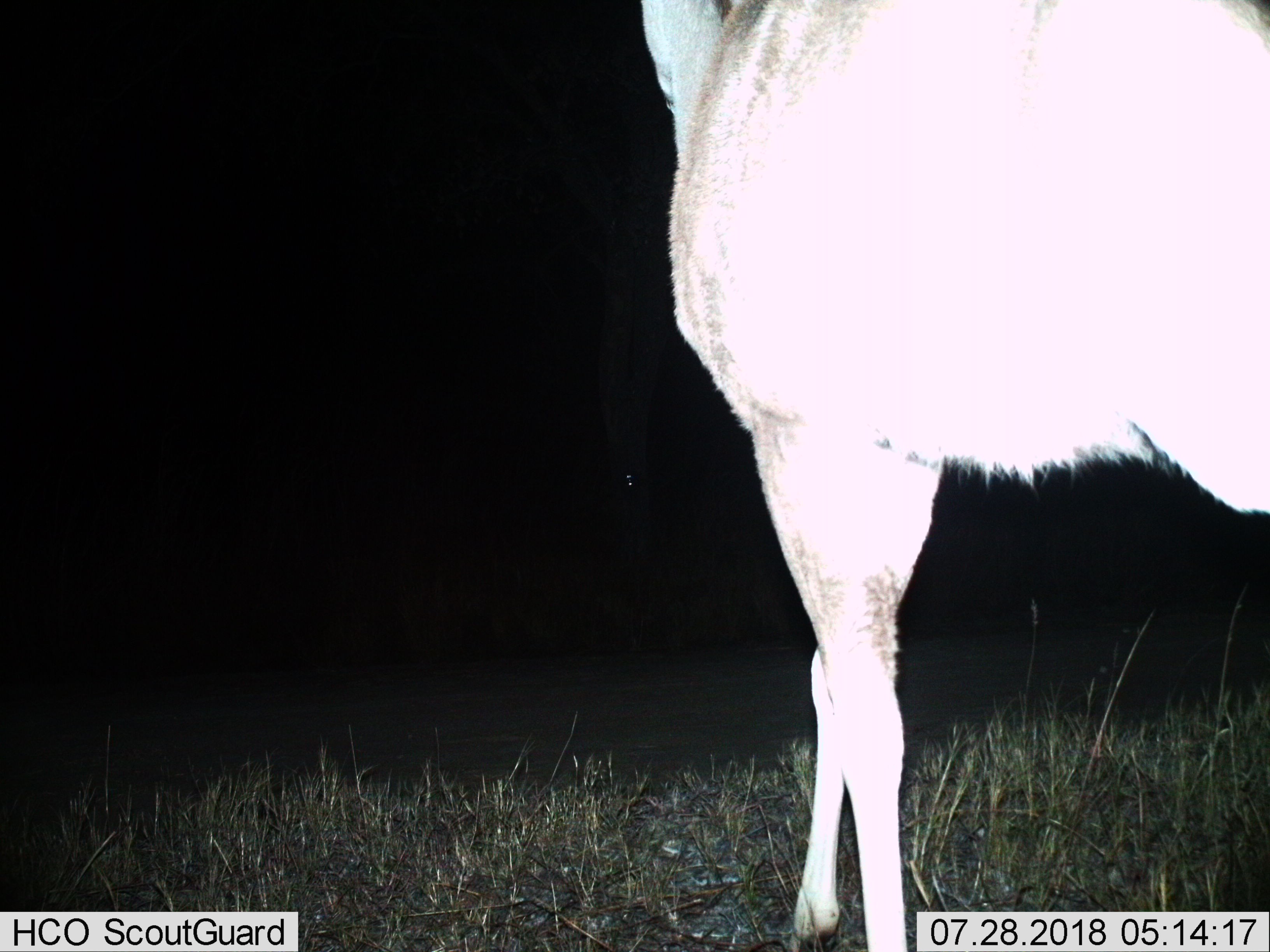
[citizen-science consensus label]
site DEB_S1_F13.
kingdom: Animalia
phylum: Chordata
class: Mammalia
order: Artiodactyla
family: Bovidae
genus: Tragelaphus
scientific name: Tragelaphus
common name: kudu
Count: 1.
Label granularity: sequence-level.